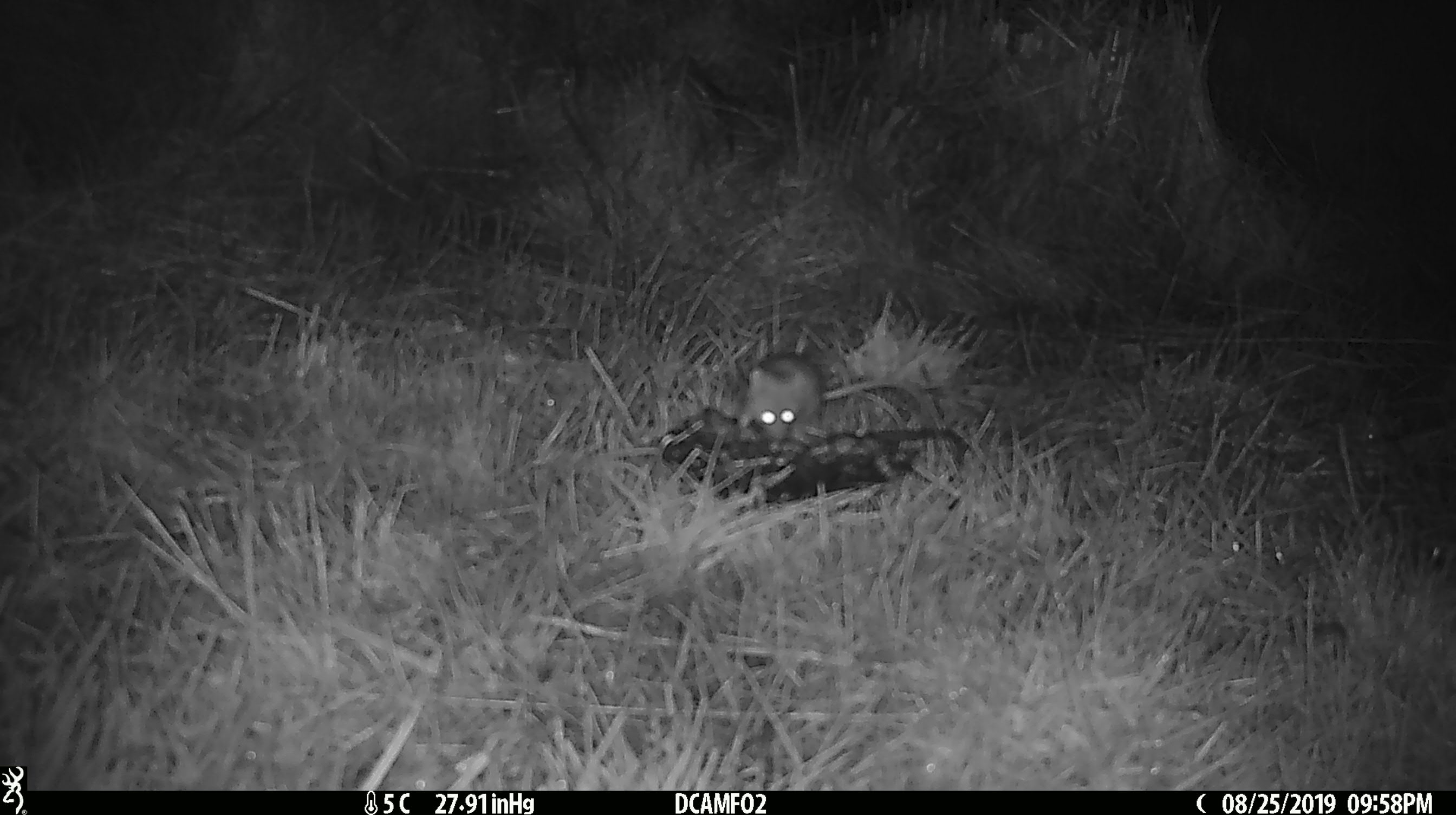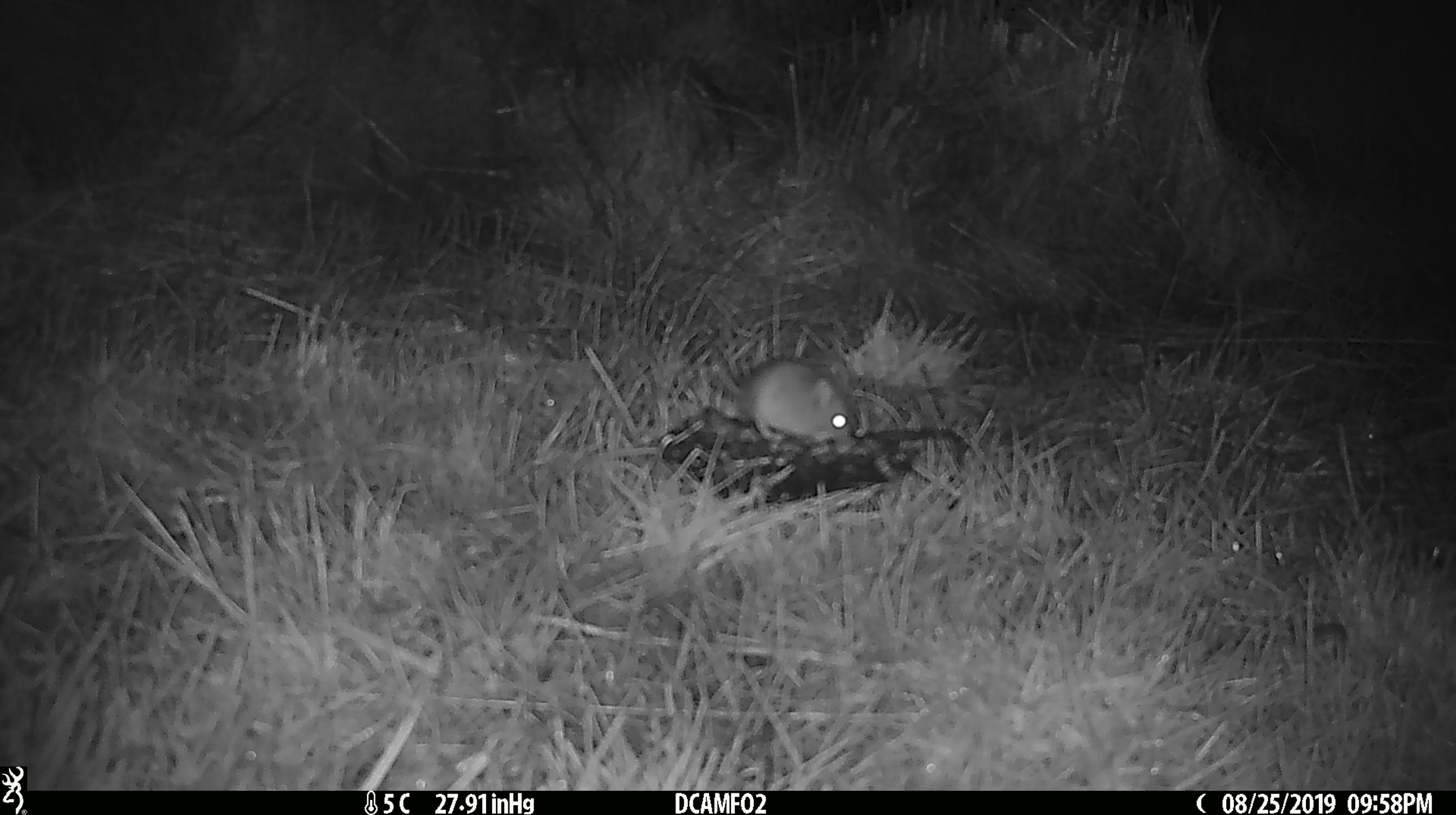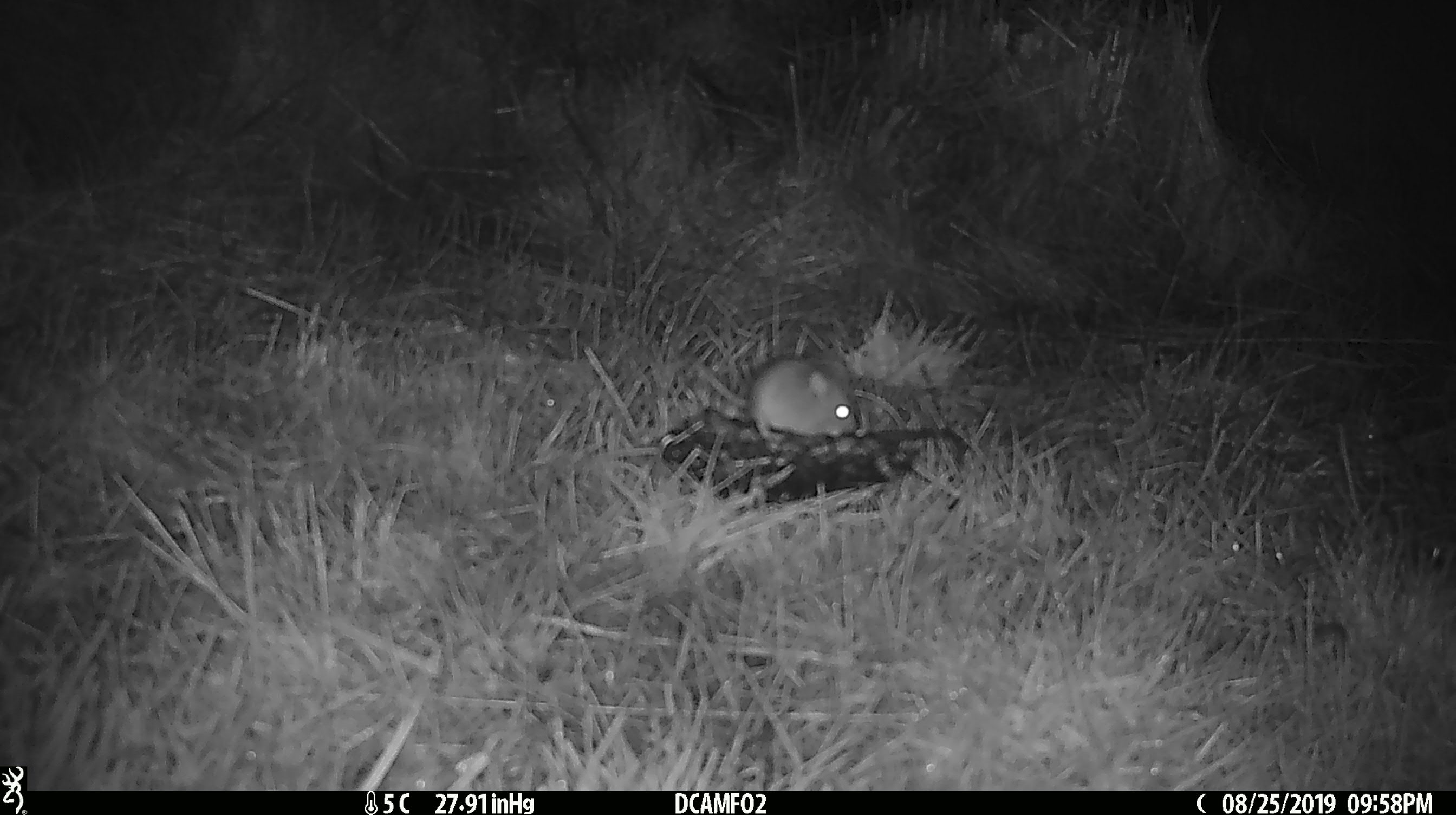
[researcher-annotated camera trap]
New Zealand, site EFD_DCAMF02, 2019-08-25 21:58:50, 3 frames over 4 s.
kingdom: Animalia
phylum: Chordata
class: Mammalia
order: Rodentia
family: Muridae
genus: Mus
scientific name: Mus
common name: mouse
Mouse (Mus).